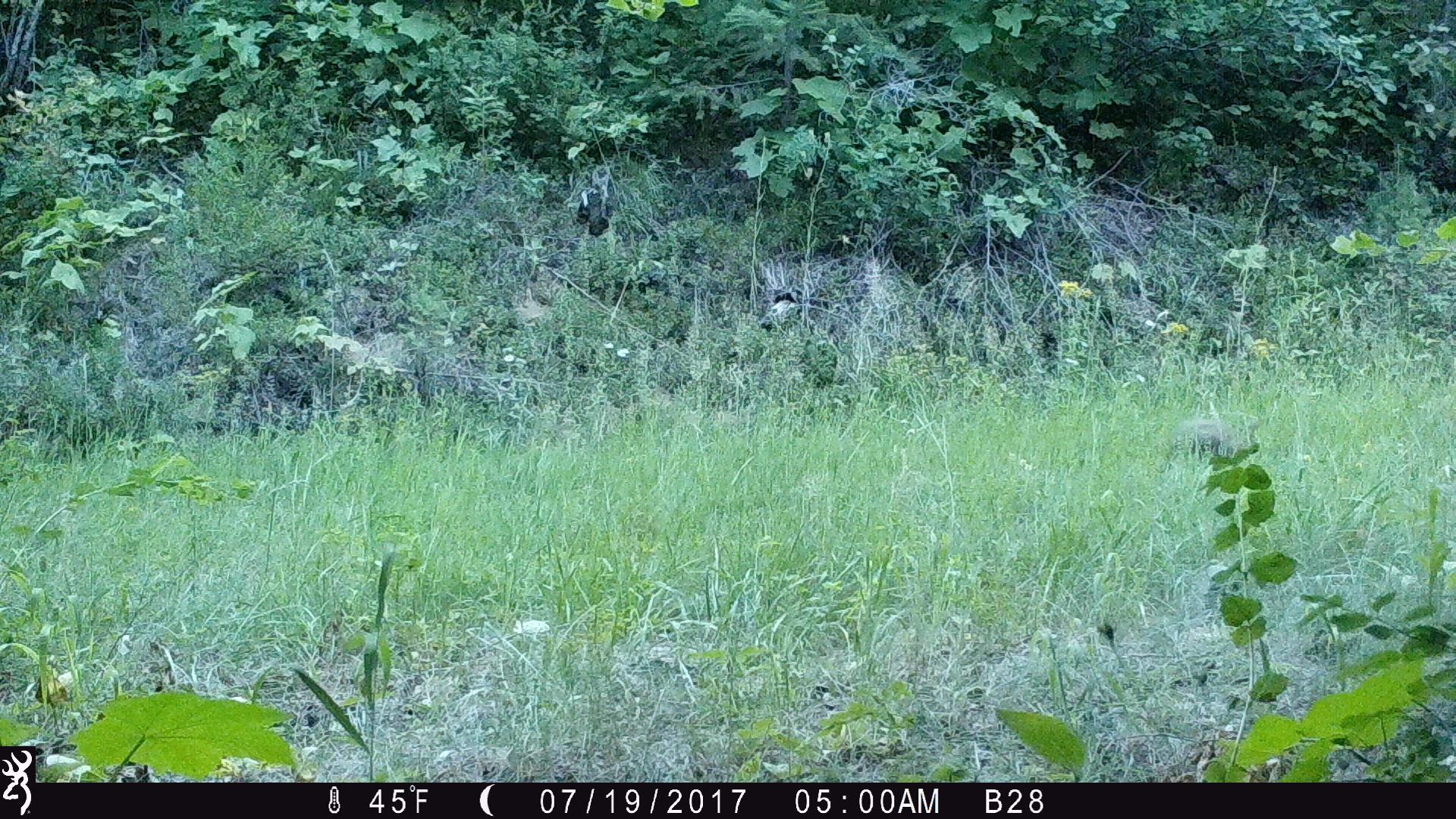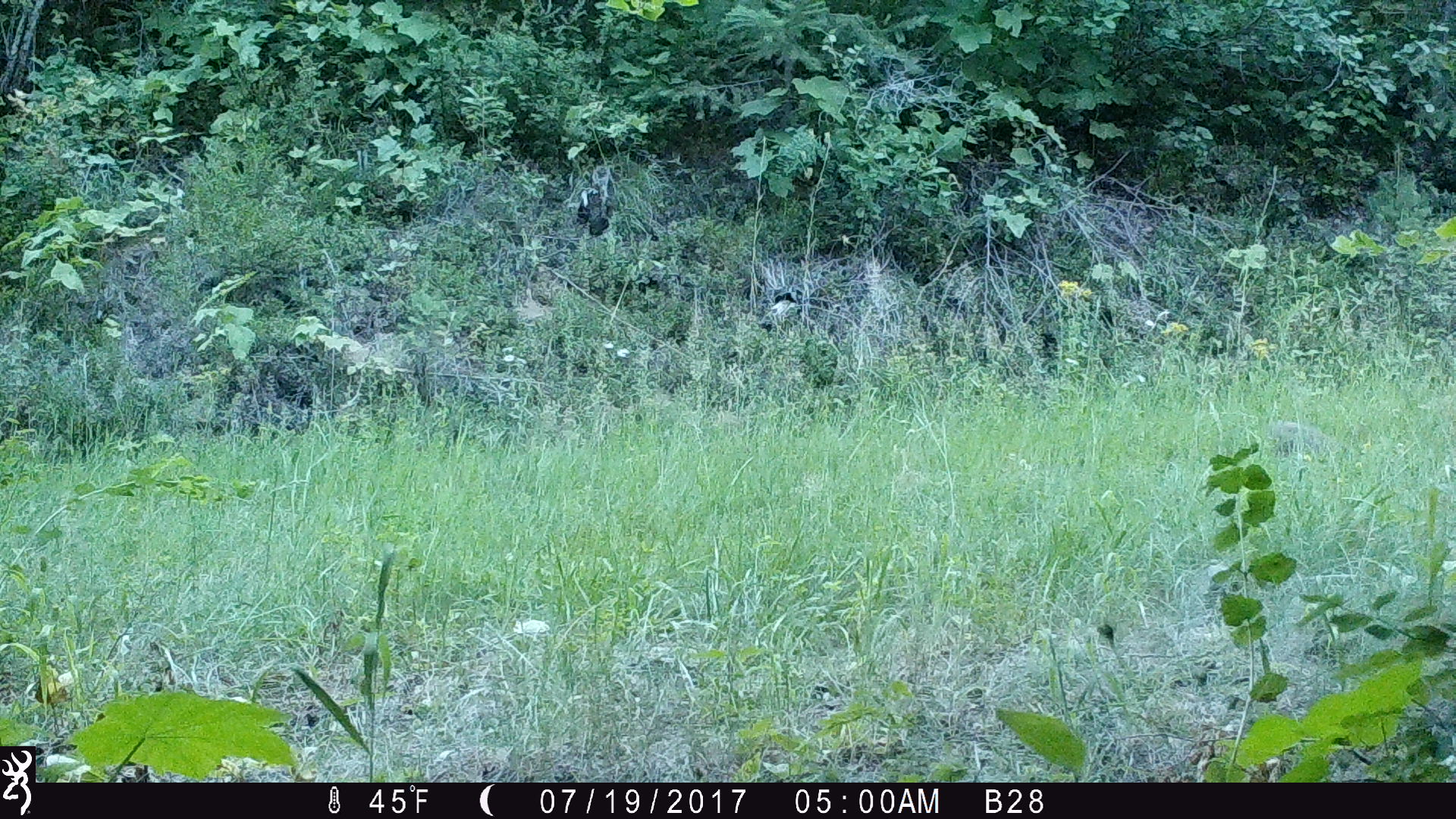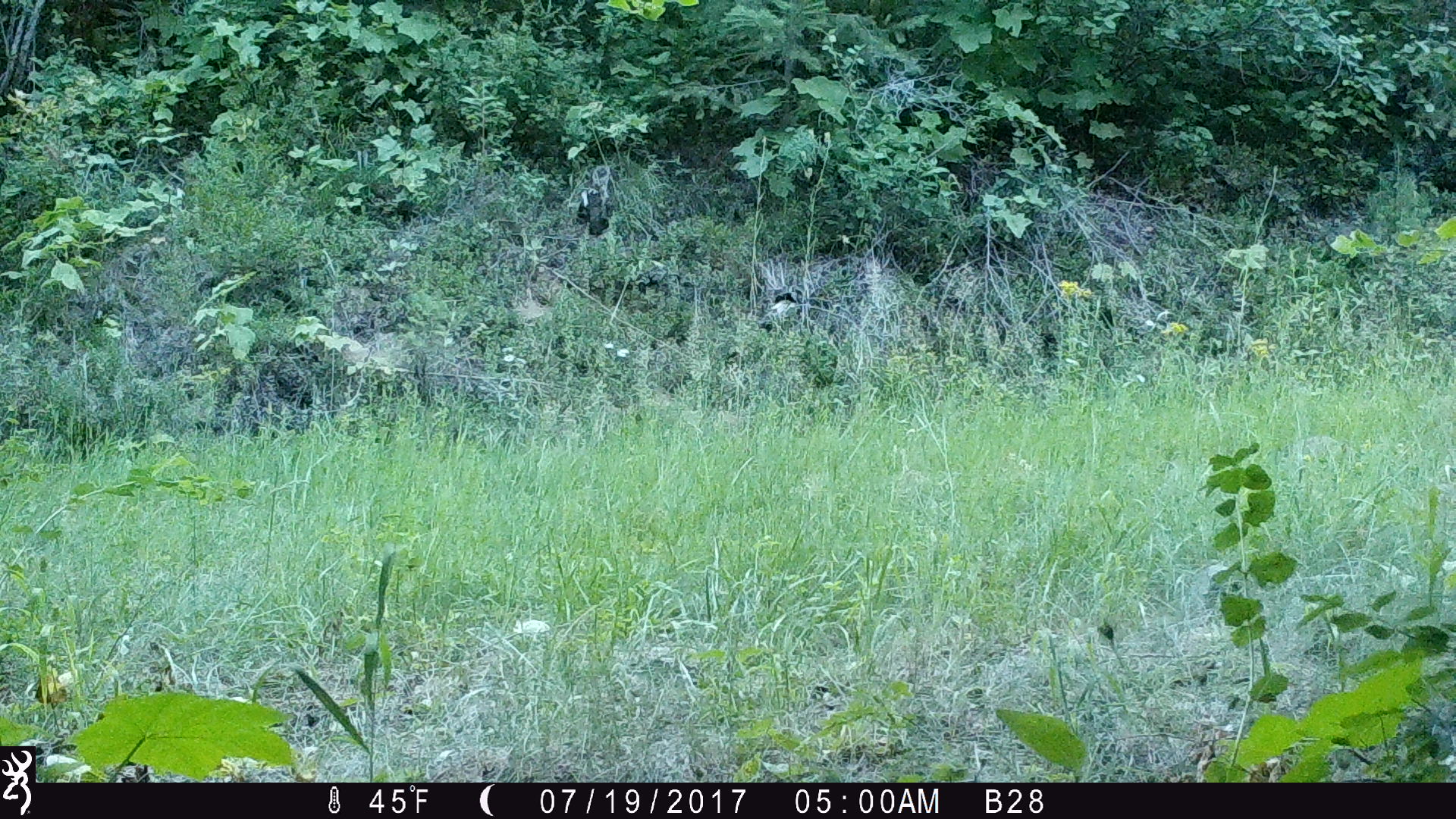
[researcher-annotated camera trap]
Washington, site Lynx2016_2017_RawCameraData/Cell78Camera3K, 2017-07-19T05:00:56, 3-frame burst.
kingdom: Animalia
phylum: Chordata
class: Mammalia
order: Lagomorpha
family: Leporidae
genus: Lepus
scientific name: Lepus americanus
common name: snowshoe hare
Lepus americanus (snowshoe hare). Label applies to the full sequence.